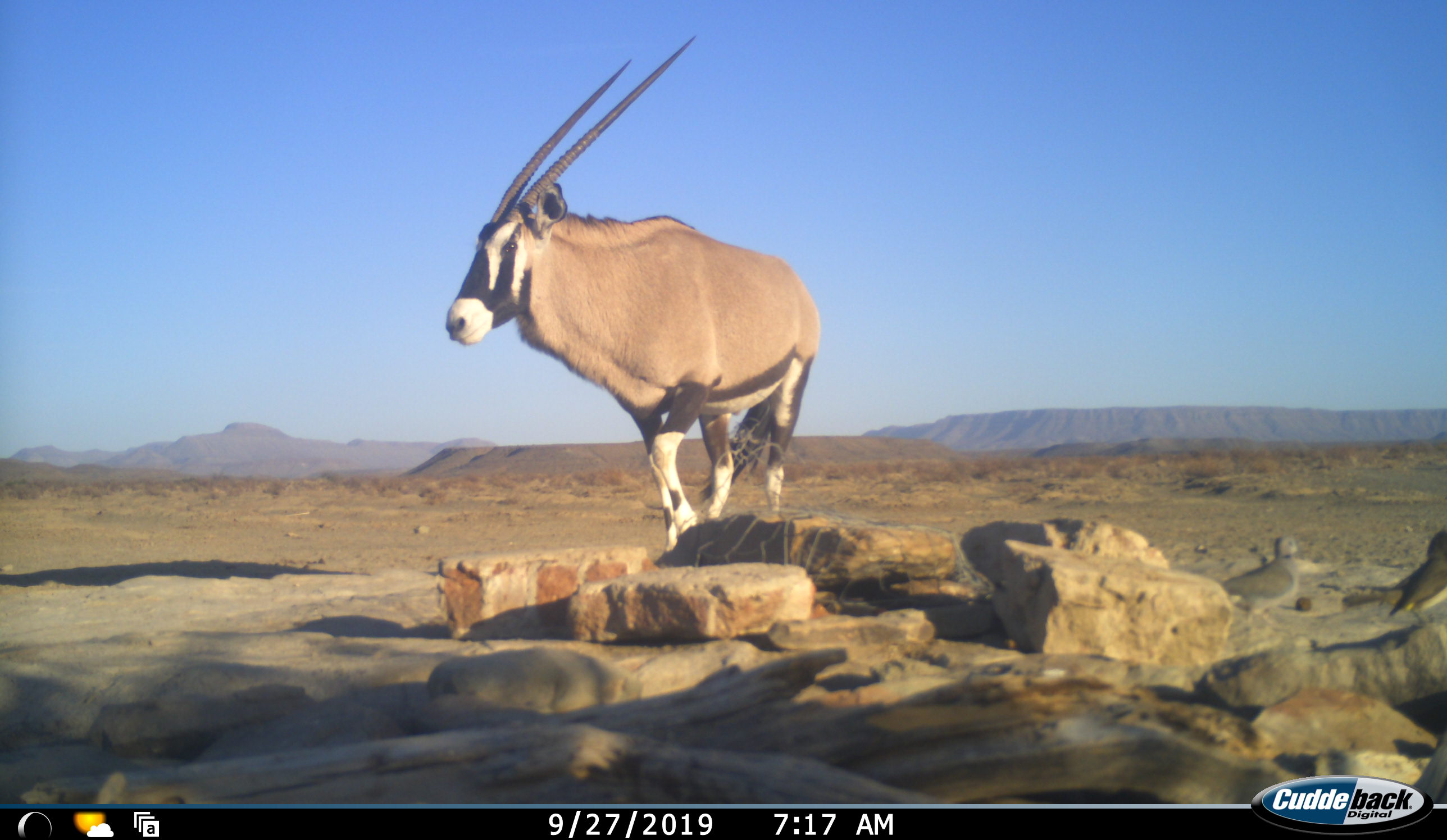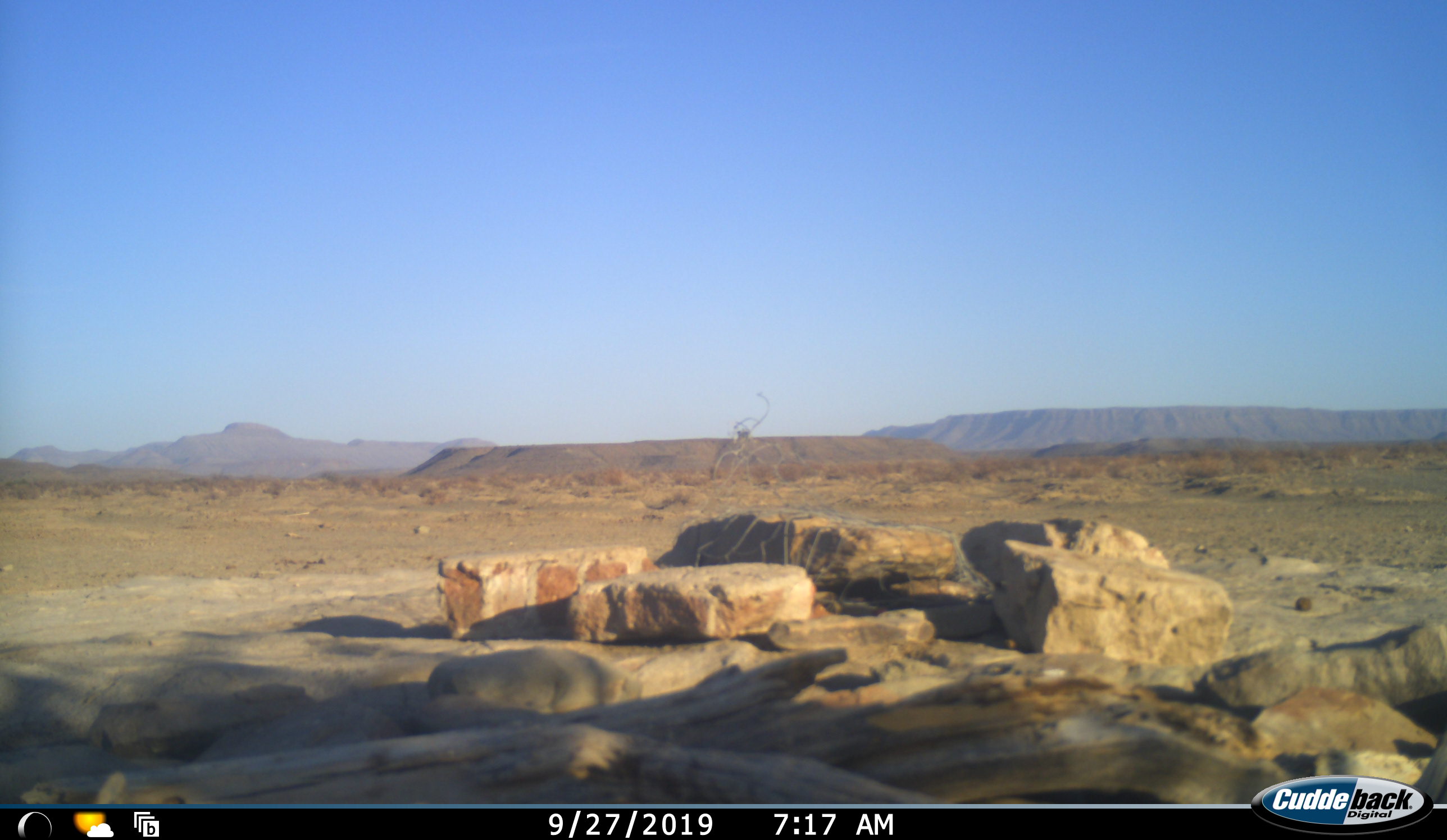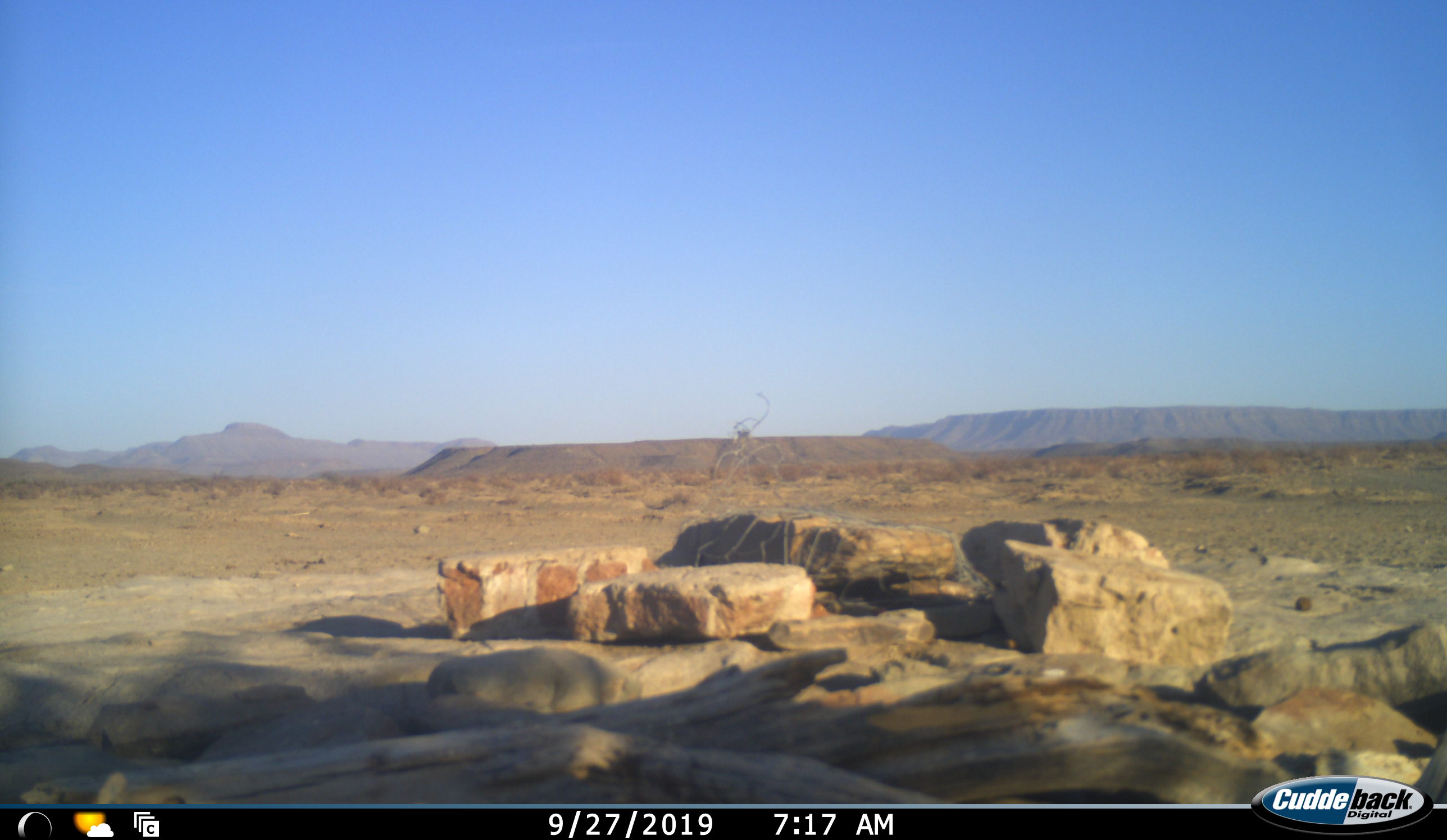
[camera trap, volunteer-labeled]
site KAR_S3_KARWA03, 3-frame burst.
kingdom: Animalia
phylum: Chordata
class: Mammalia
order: Artiodactyla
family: Bovidae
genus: Oryx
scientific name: Oryx gazella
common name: gemsbok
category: oryx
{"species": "oryx (gemsbok) (Oryx gazella)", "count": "1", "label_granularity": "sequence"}